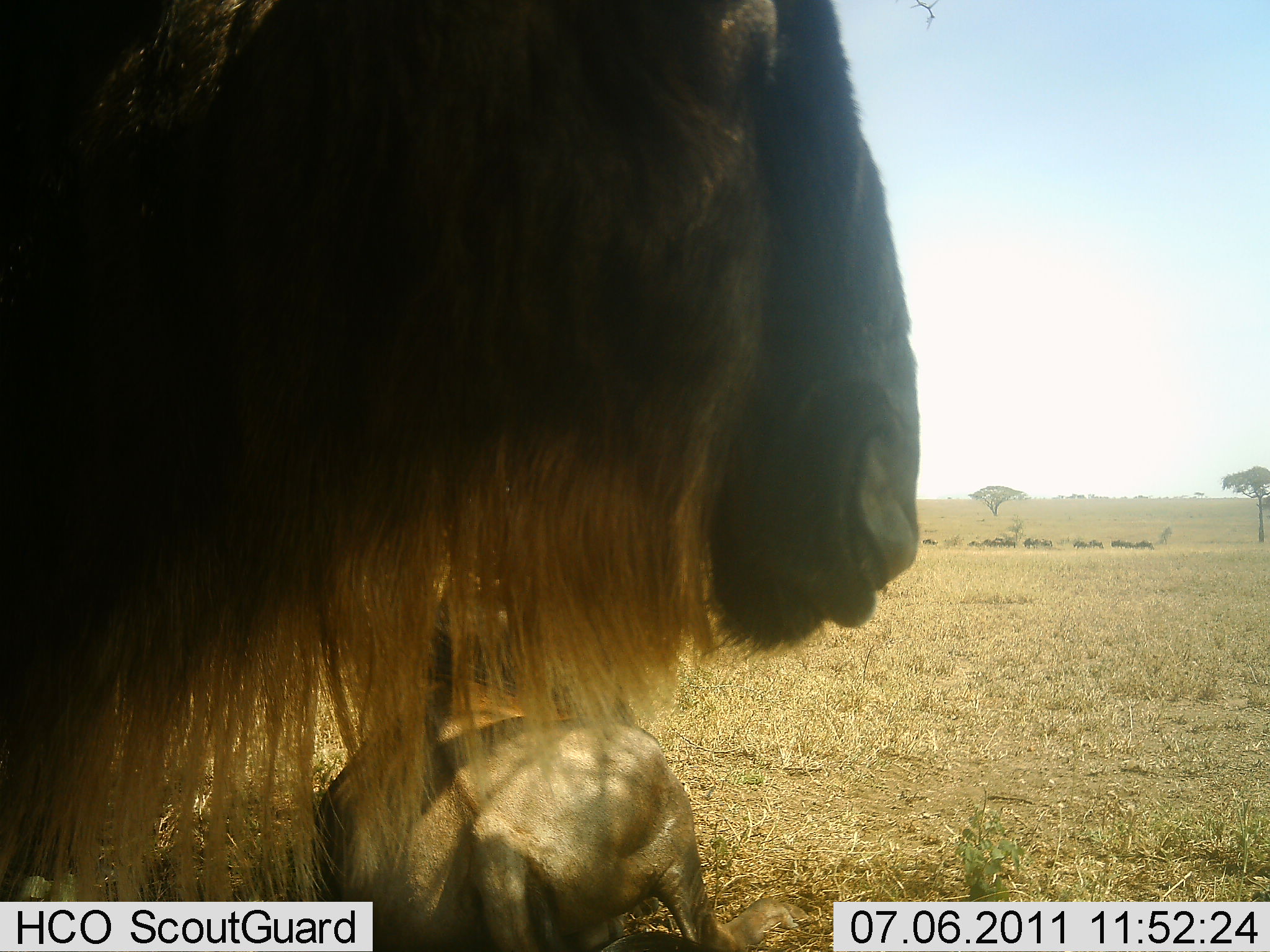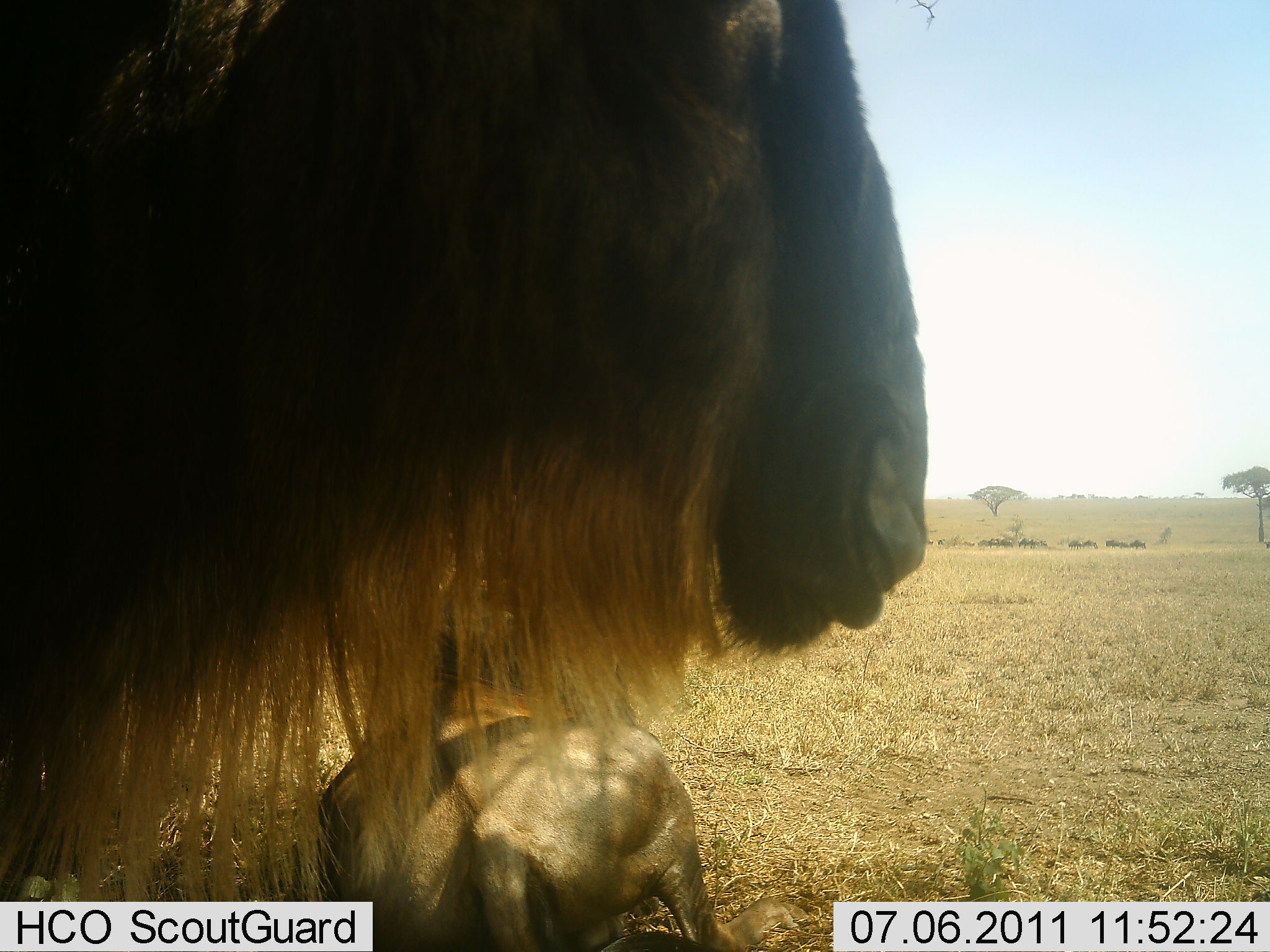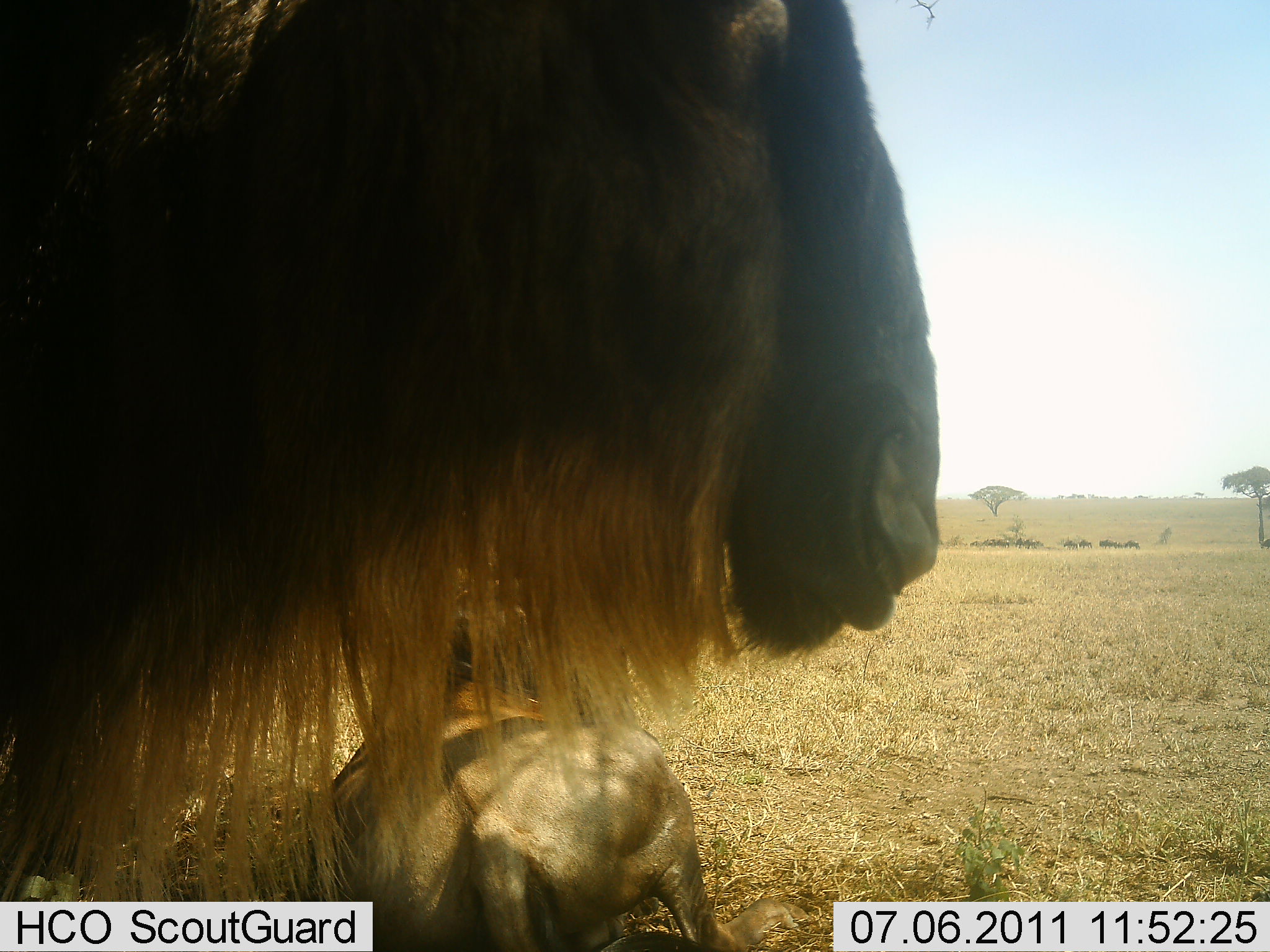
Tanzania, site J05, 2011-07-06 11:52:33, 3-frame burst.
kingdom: Animalia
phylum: Chordata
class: Mammalia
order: Artiodactyla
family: Bovidae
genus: Connochaetes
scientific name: Connochaetes taurinus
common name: blue wildebeest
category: wildebeest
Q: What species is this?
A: Wildebeest (blue wildebeest) (Connochaetes taurinus).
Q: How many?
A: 2.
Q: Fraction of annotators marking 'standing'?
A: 90%.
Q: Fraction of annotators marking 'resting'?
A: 80%.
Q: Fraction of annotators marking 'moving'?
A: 10%.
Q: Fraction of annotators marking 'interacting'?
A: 0%.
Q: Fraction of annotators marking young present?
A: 0%.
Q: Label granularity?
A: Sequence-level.